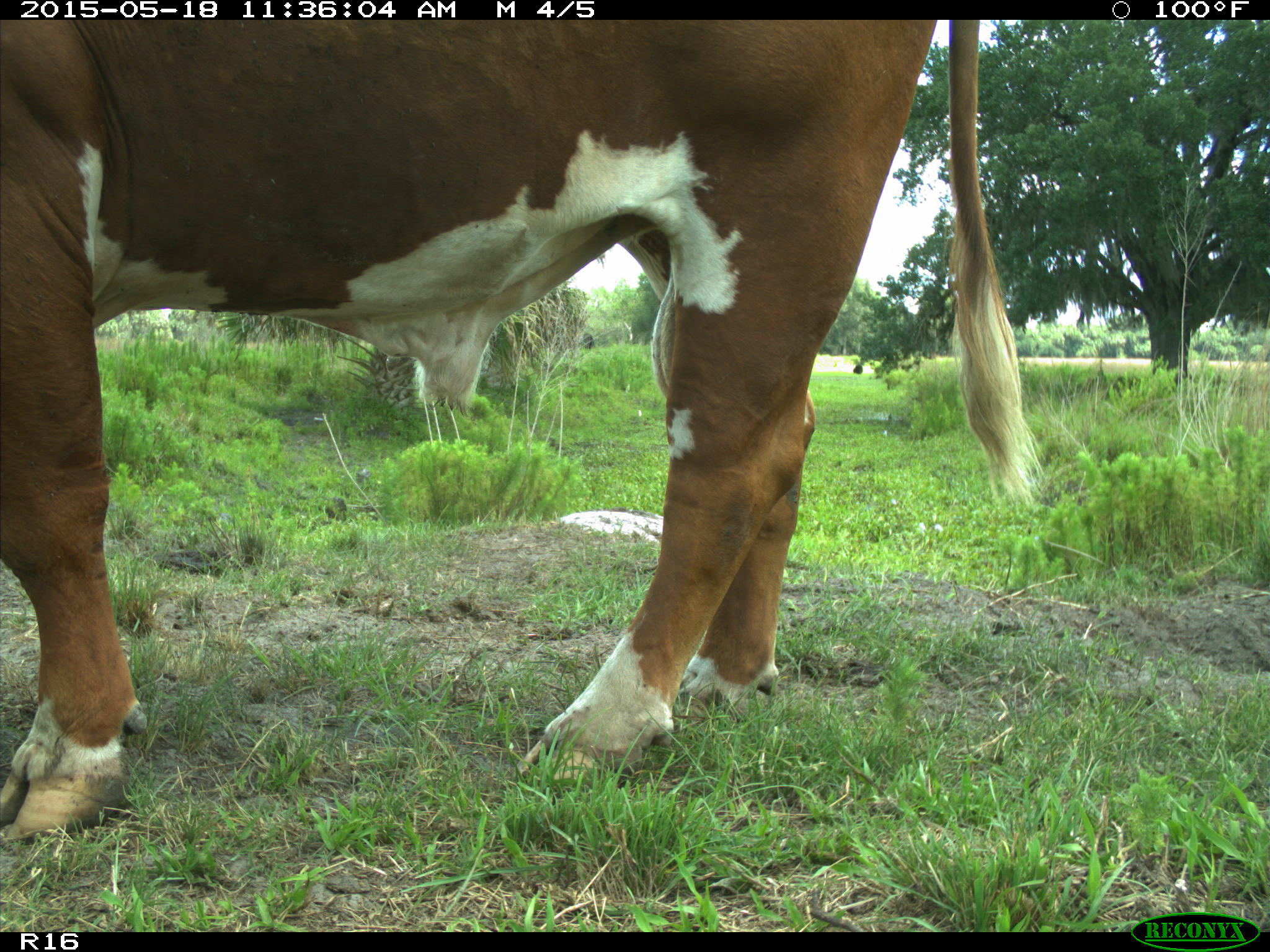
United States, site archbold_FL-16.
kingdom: Animalia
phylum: Chordata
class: Mammalia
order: Artiodactyla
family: Bovidae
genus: Bos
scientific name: Bos taurus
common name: domestic cow